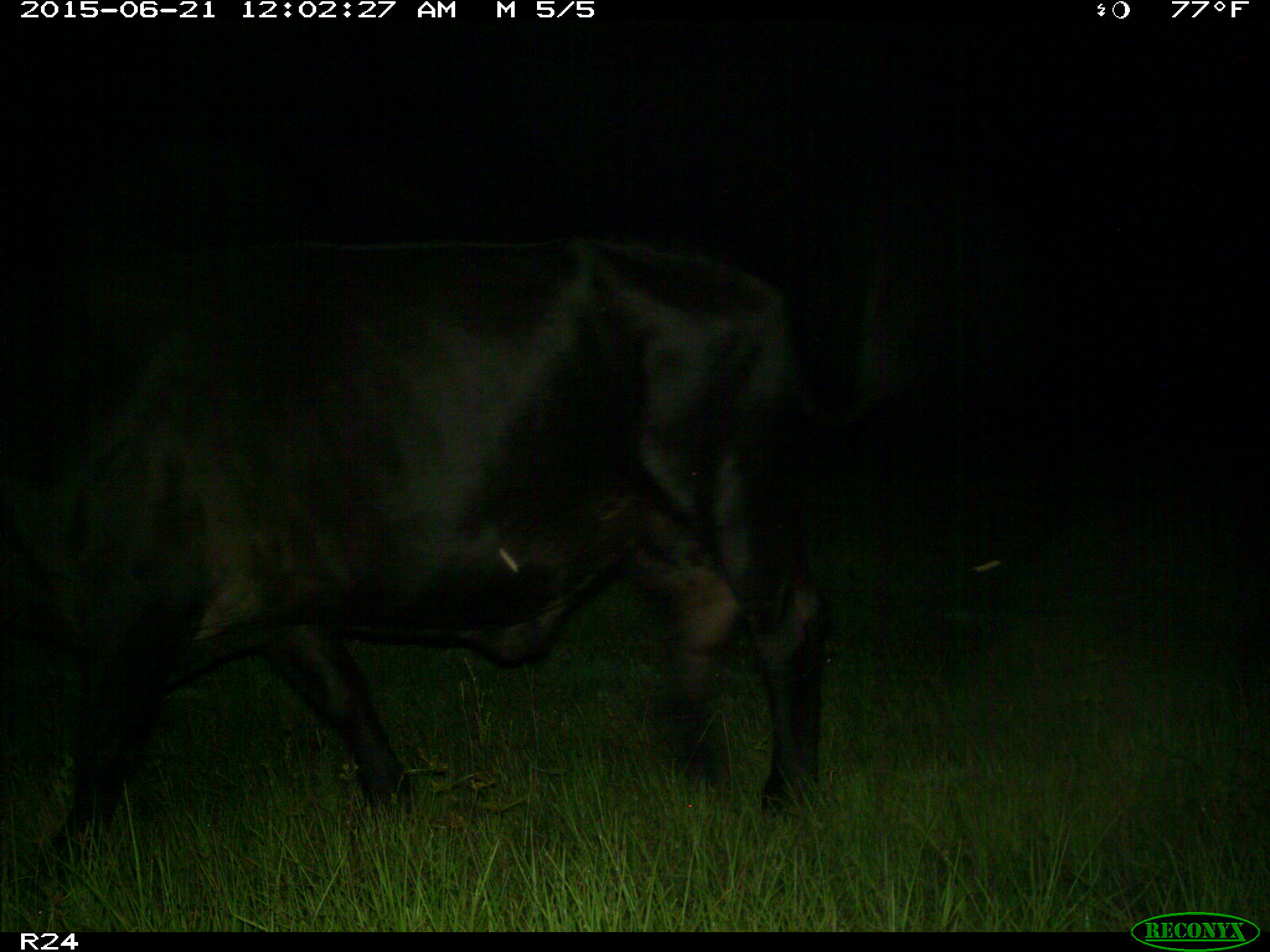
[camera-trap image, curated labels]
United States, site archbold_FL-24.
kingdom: Animalia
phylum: Chordata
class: Mammalia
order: Artiodactyla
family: Bovidae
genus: Bos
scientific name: Bos taurus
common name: domestic cow